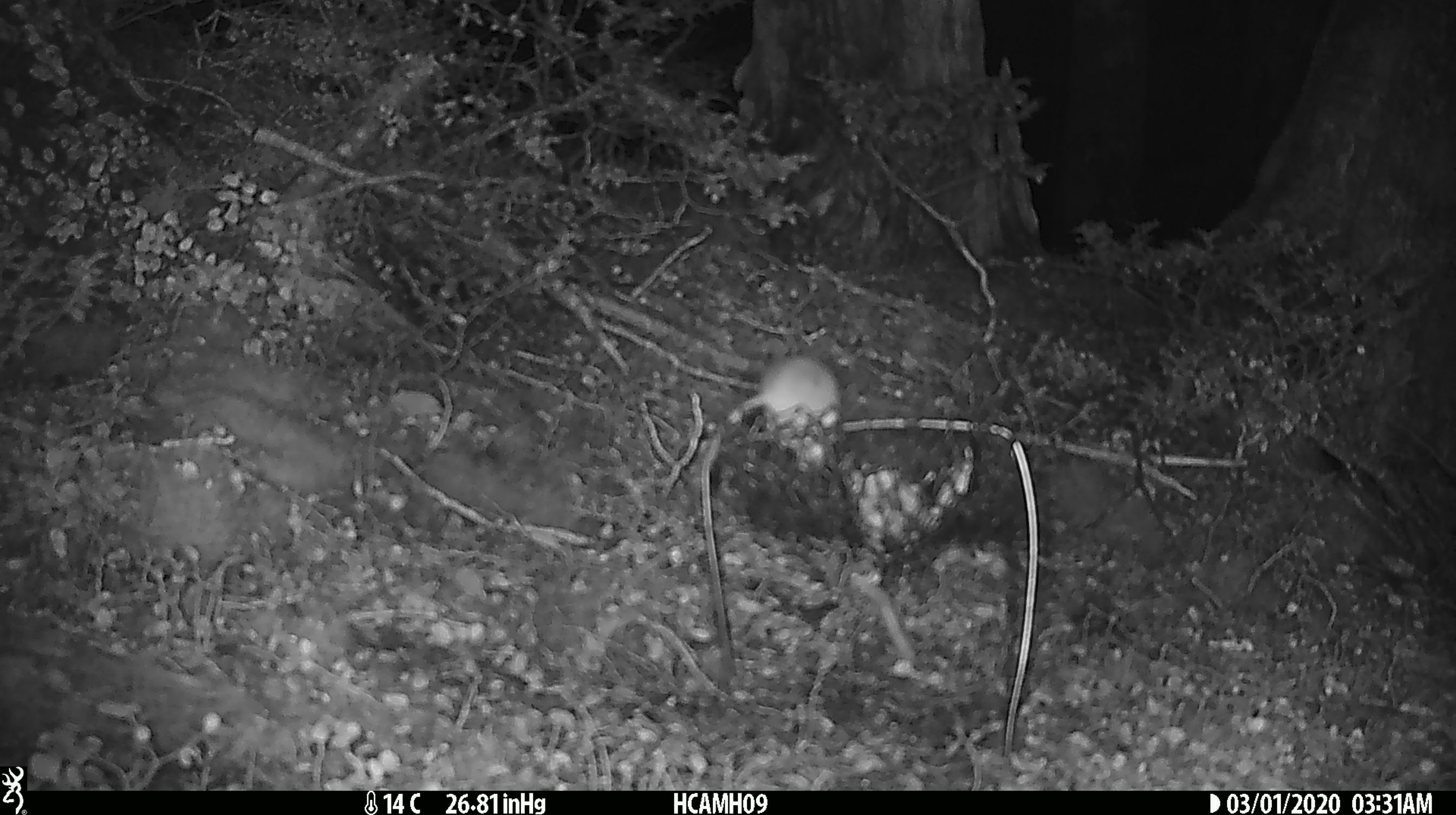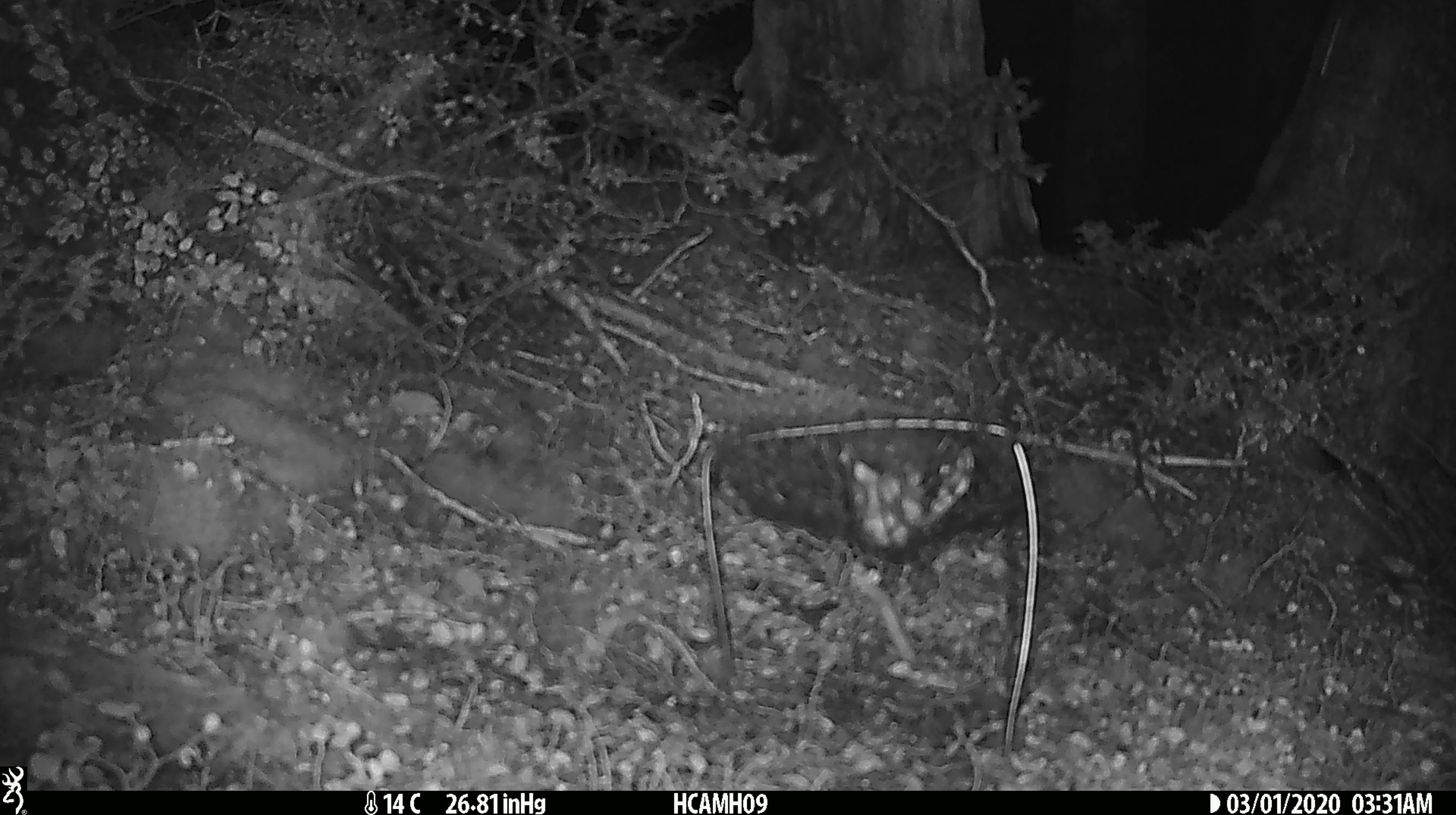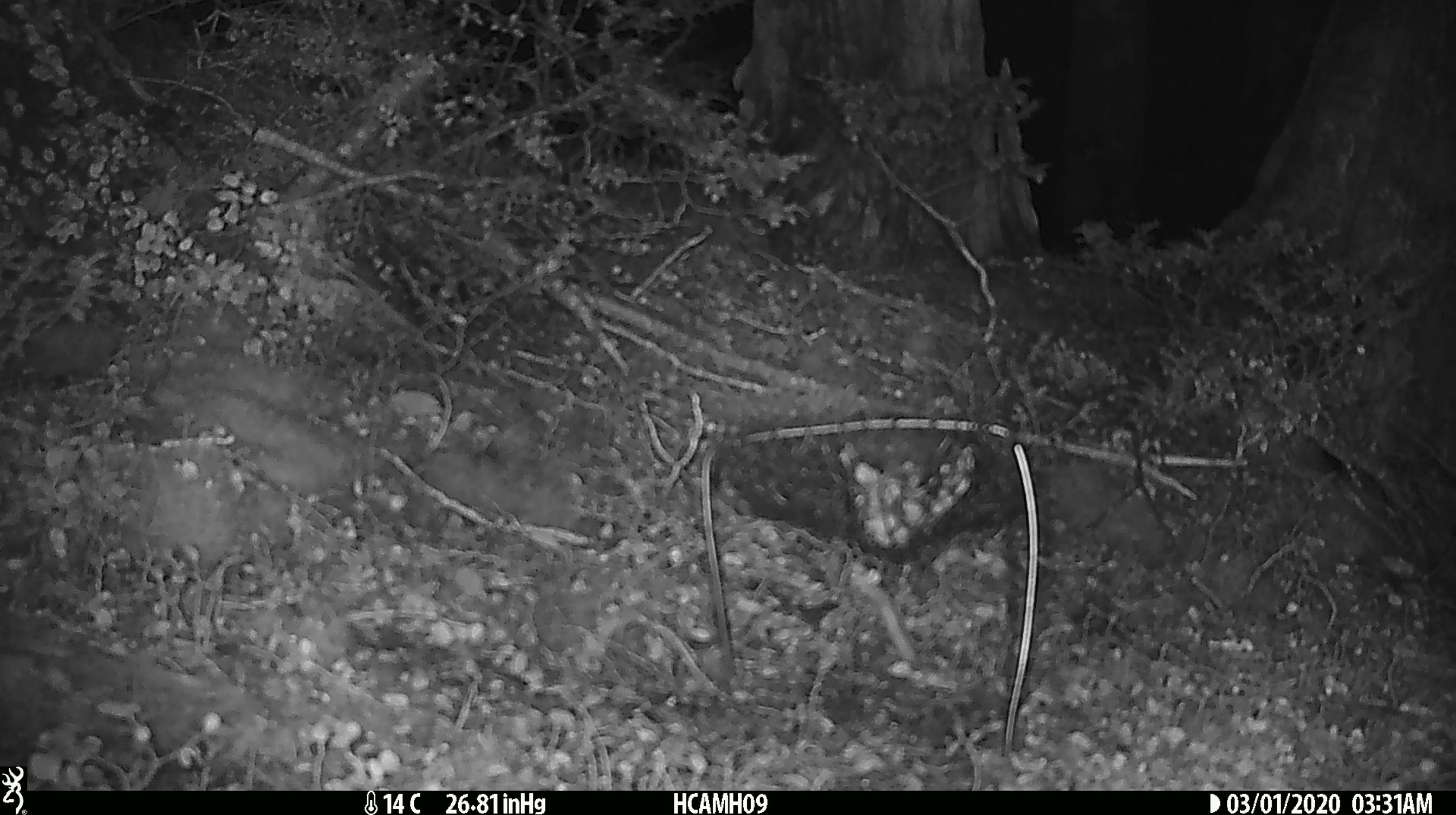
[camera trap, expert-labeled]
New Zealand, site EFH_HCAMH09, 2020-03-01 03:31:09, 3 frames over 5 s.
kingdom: Animalia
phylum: Chordata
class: Mammalia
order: Rodentia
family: Muridae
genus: Mus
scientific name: Mus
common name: mouse